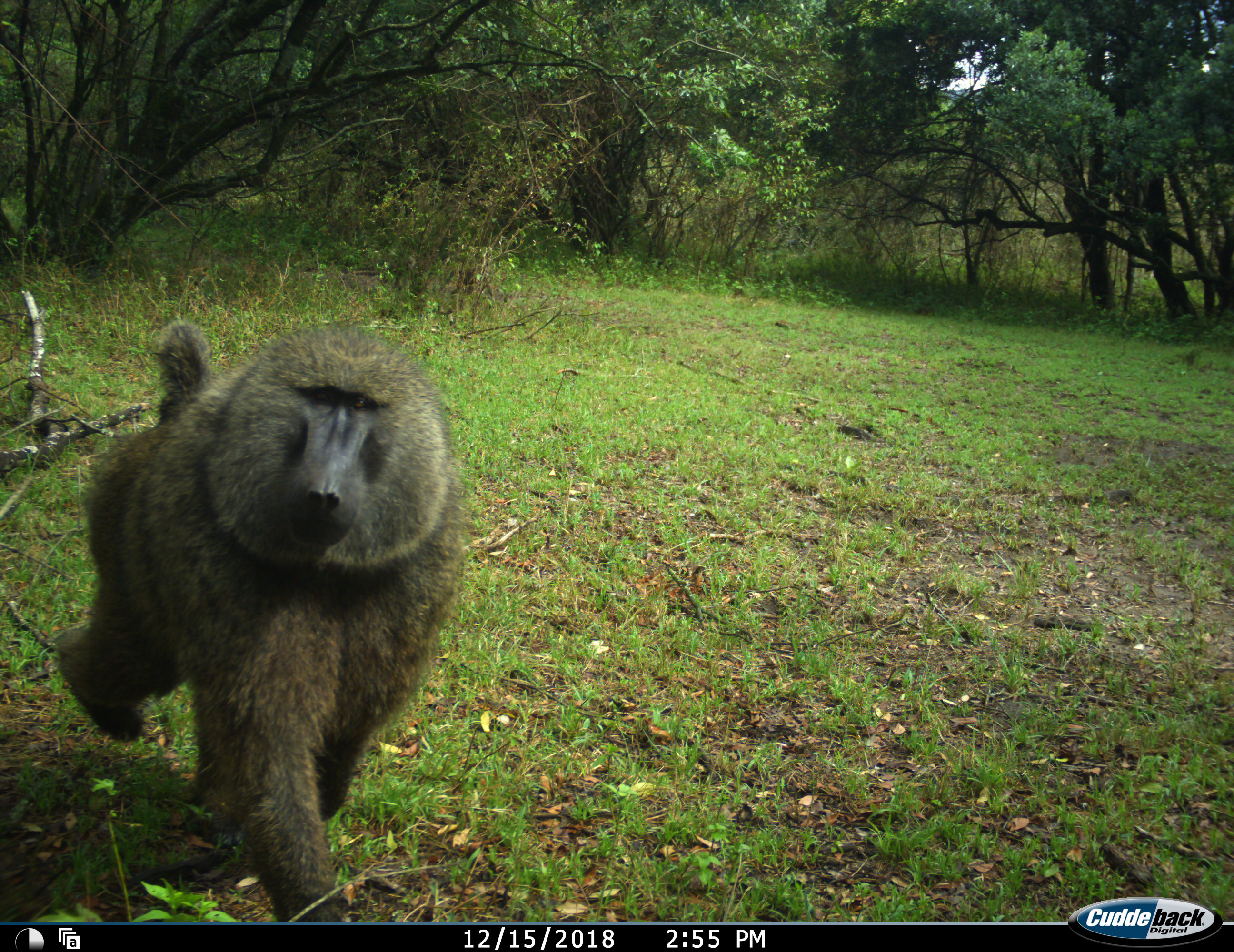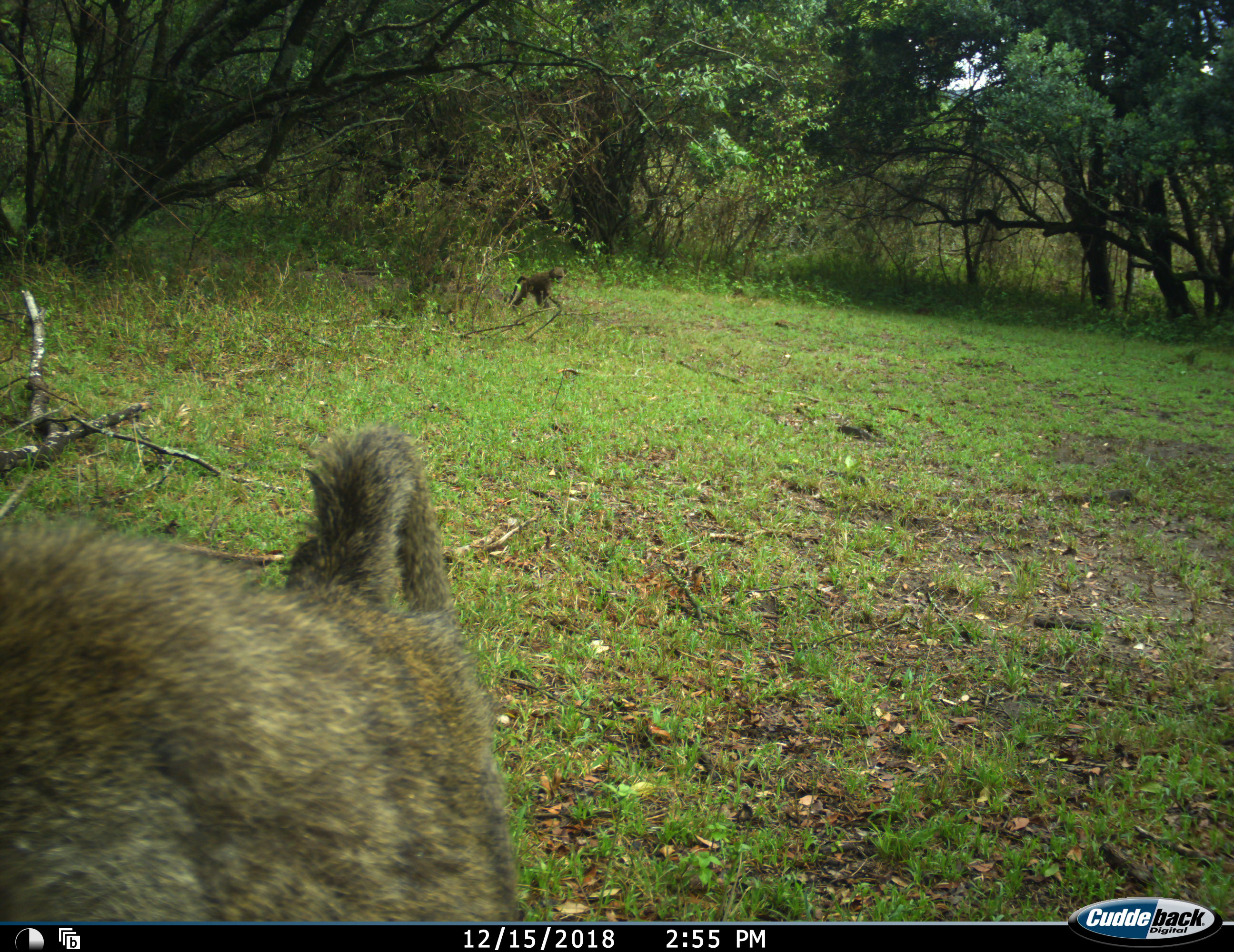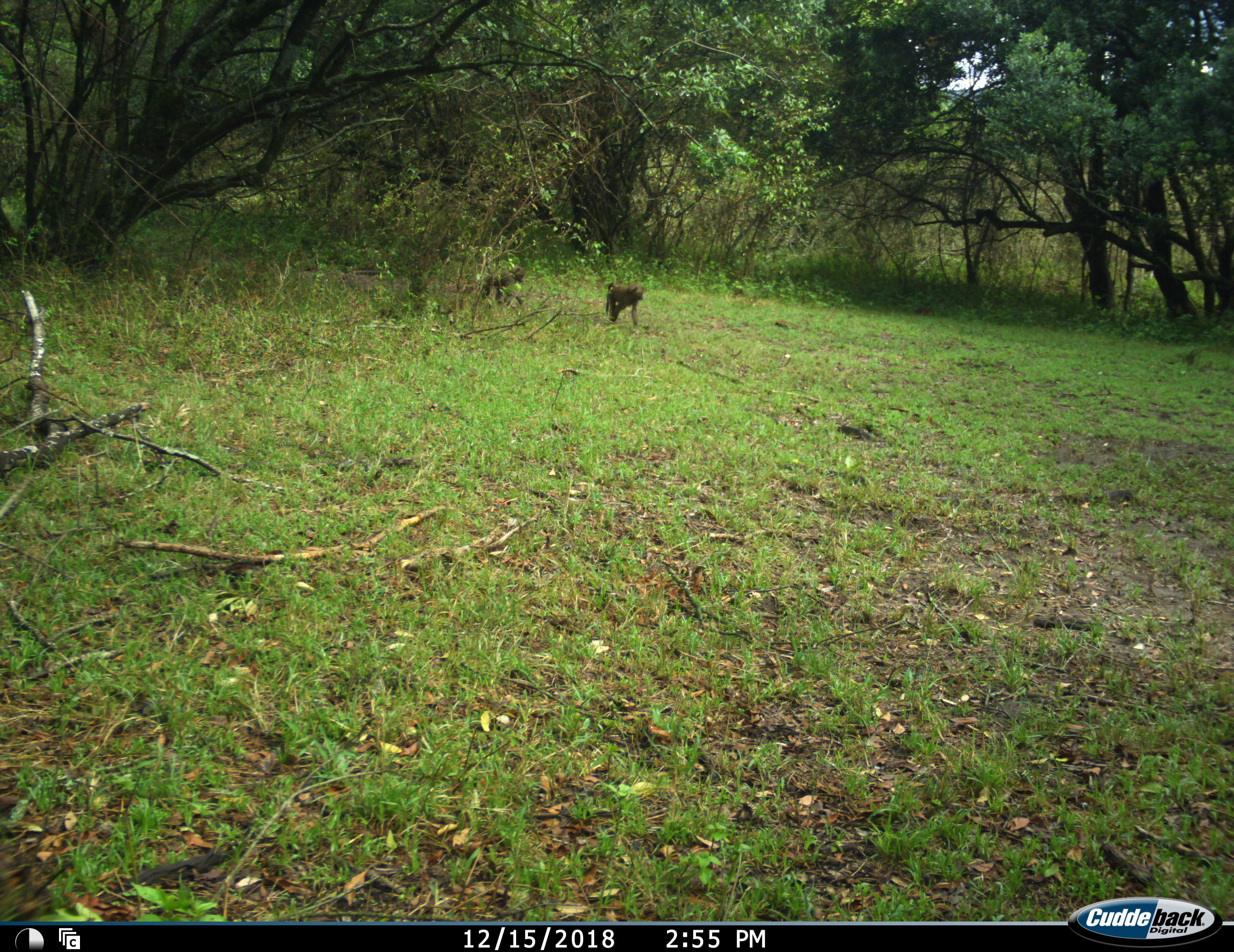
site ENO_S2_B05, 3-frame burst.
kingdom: Animalia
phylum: Chordata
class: Mammalia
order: Primates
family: Cercopithecidae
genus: Papio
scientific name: Papio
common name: baboon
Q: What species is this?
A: Baboon (Papio).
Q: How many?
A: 3.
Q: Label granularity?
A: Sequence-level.